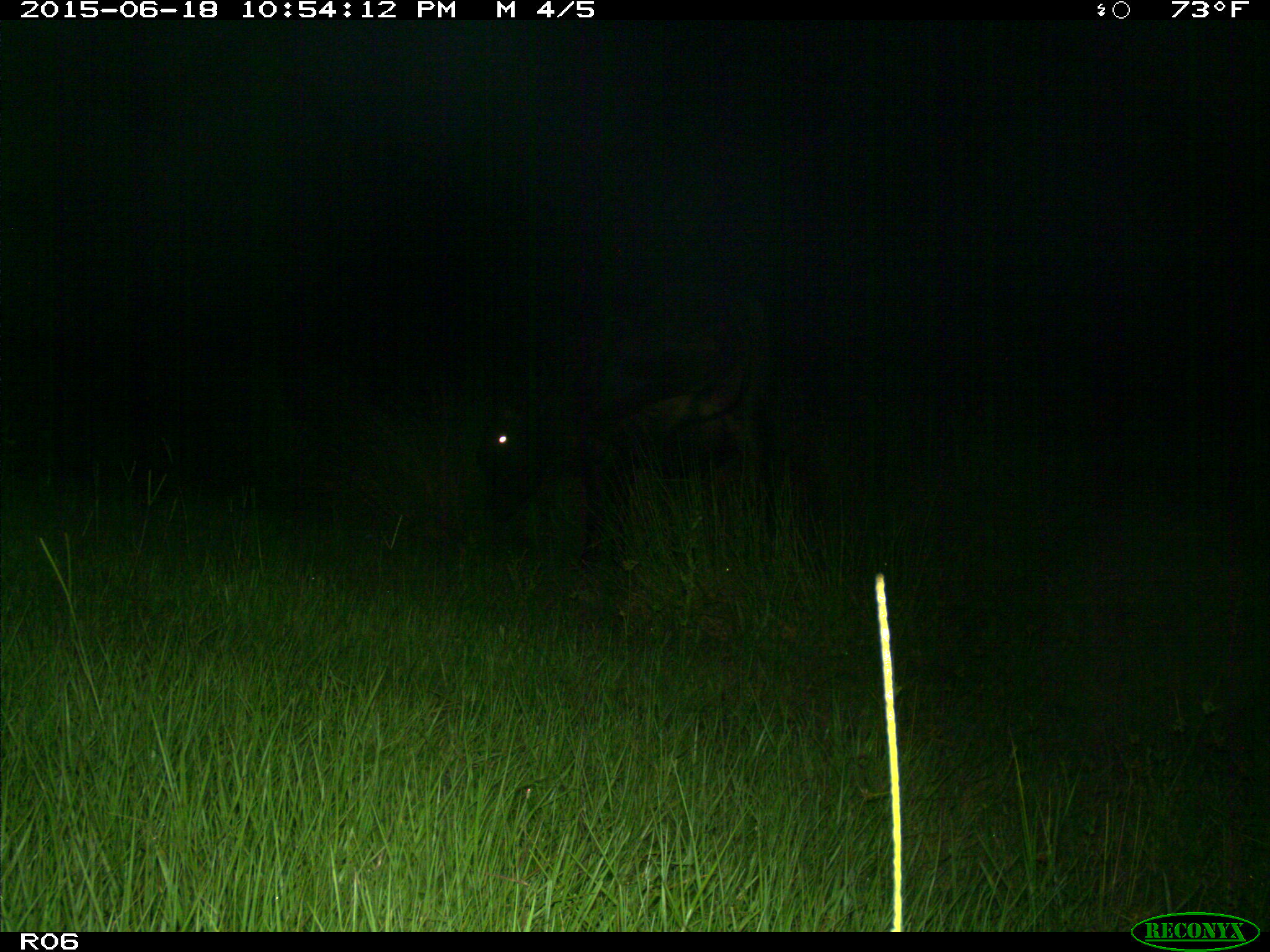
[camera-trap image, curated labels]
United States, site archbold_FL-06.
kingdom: Animalia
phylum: Chordata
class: Mammalia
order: Artiodactyla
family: Bovidae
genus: Bos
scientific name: Bos taurus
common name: domestic cow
Bos taurus (domestic cow).